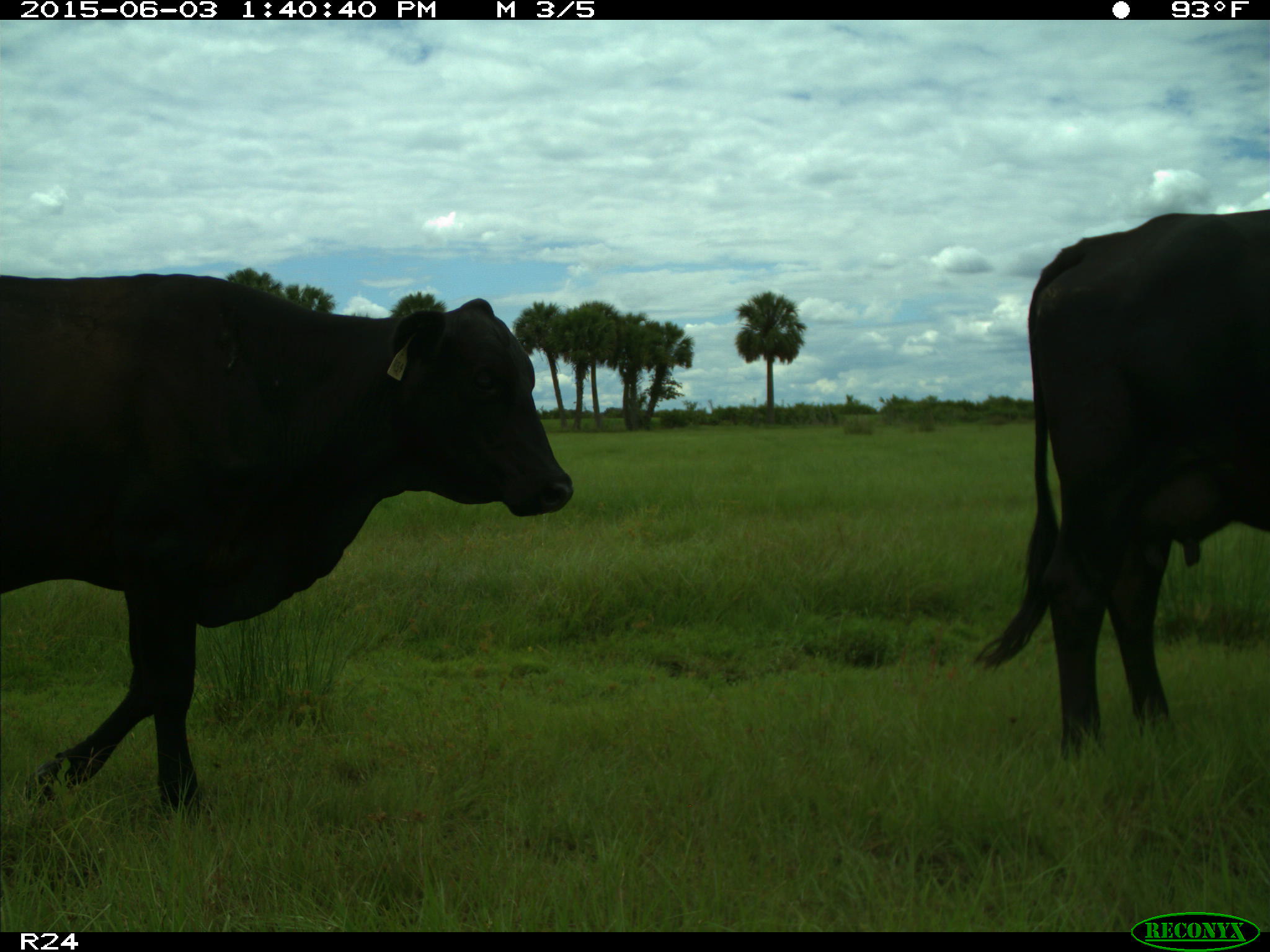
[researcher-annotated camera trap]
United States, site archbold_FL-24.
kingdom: Animalia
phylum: Chordata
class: Mammalia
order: Artiodactyla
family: Bovidae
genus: Bos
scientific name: Bos taurus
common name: domestic cow